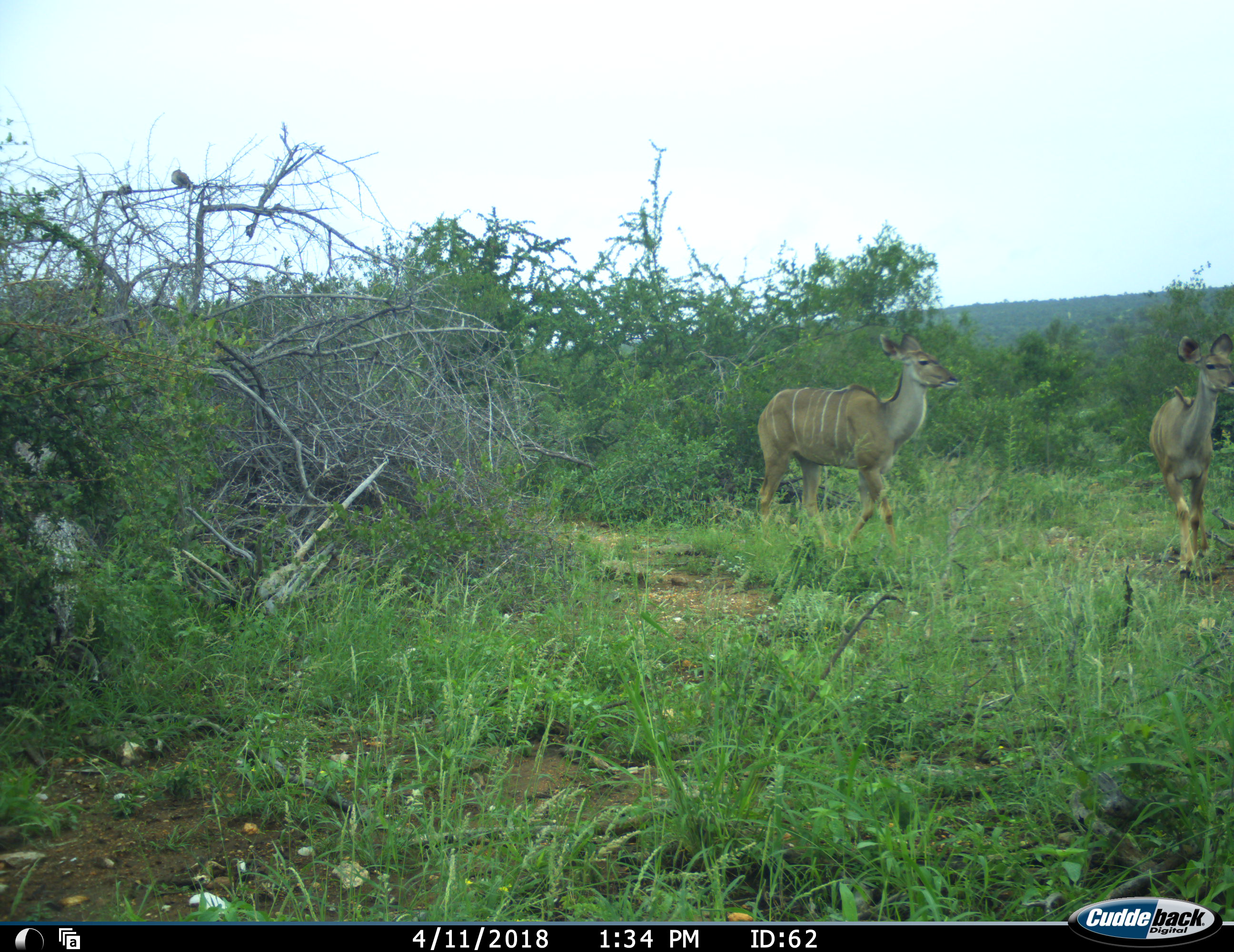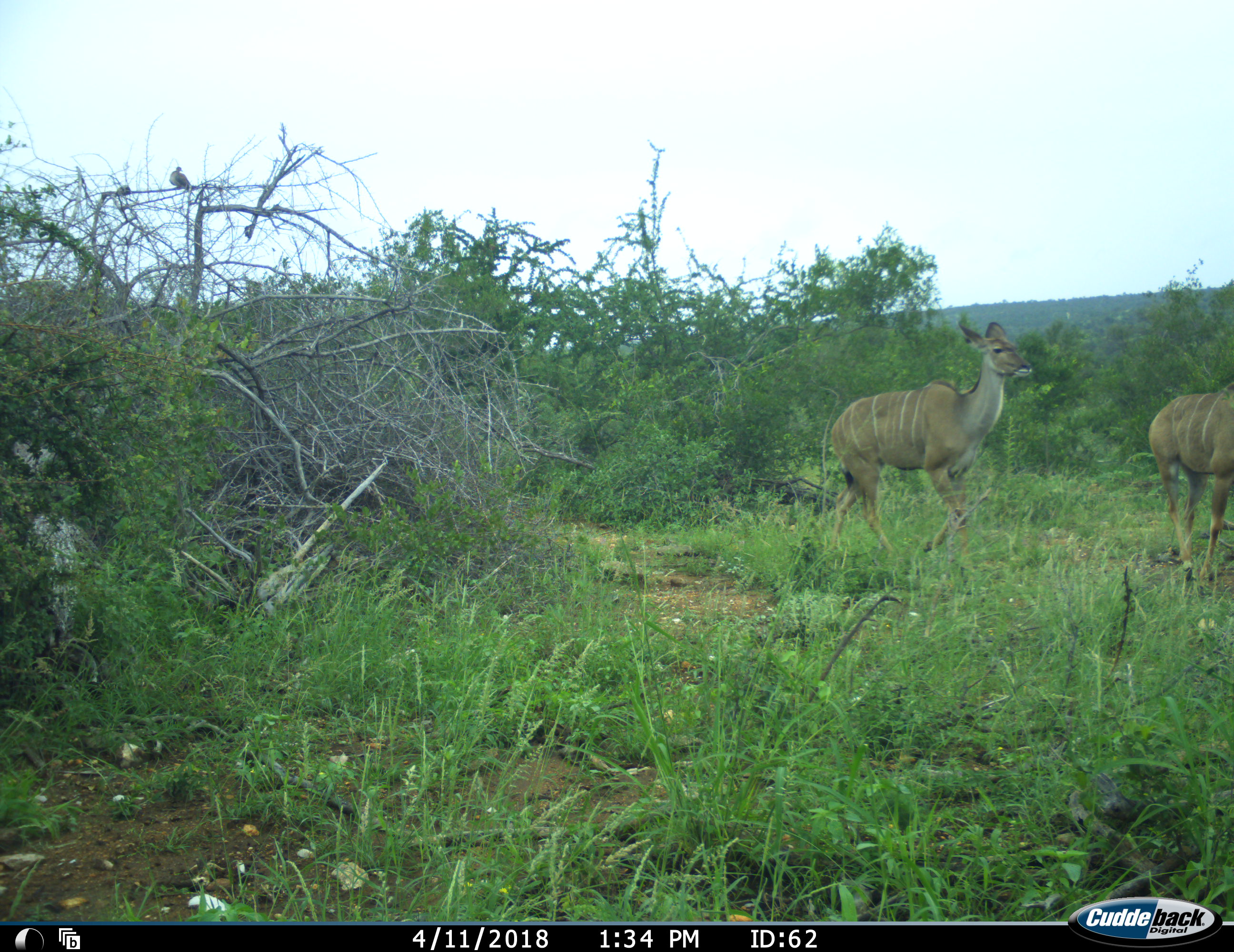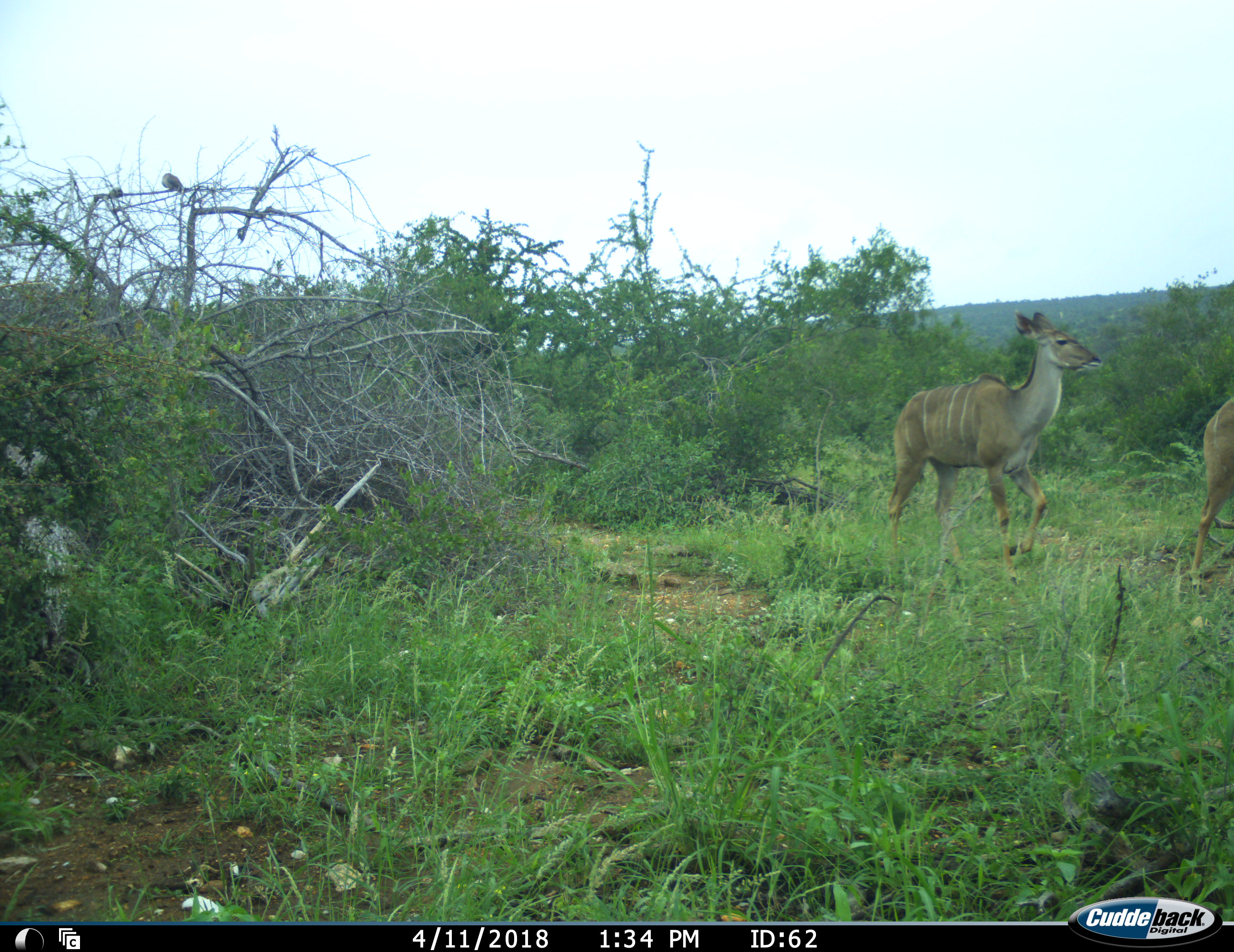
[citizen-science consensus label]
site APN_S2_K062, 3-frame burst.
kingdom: Animalia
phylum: Chordata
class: Mammalia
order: Artiodactyla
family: Bovidae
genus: Tragelaphus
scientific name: Tragelaphus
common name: kudu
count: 2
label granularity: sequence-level